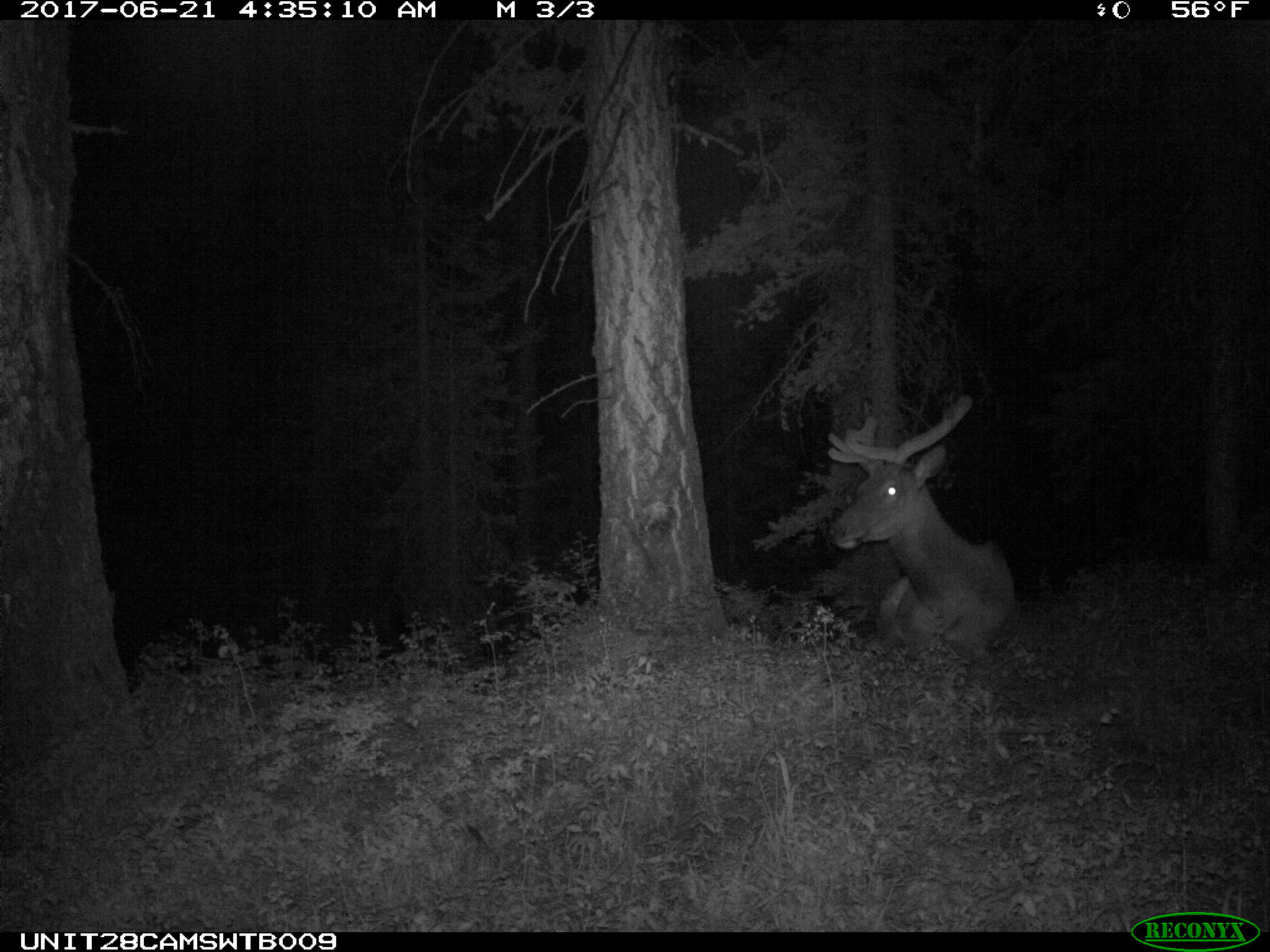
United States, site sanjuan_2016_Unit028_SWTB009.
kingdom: Animalia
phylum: Chordata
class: Mammalia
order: Artiodactyla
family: Cervidae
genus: Cervus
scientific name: Cervus elaphus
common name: red deer